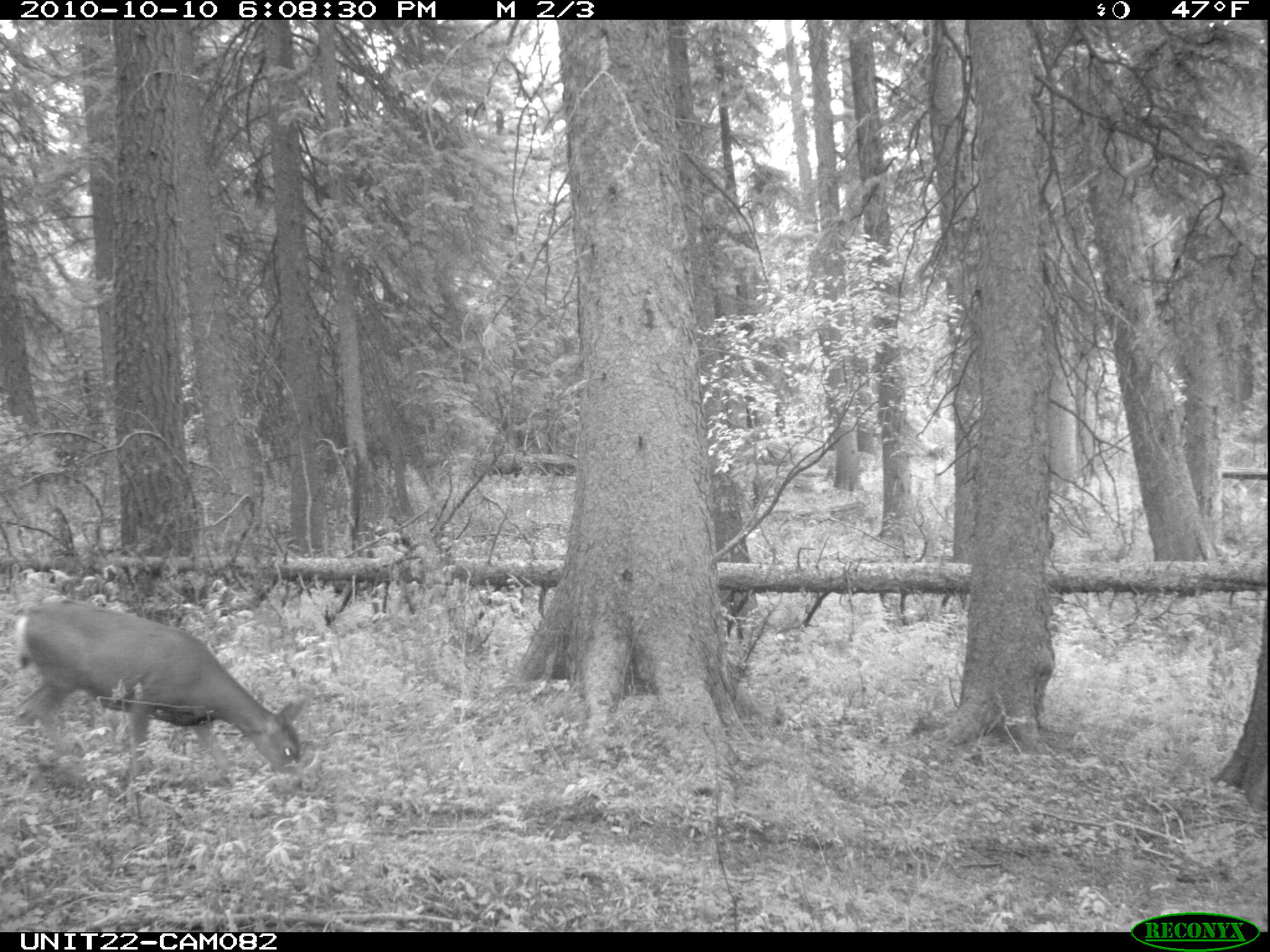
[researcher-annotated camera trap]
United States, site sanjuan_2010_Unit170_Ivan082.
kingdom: Animalia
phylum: Chordata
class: Mammalia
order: Artiodactyla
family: Cervidae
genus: Odocoileus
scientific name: Odocoileus hemionus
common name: mule deer